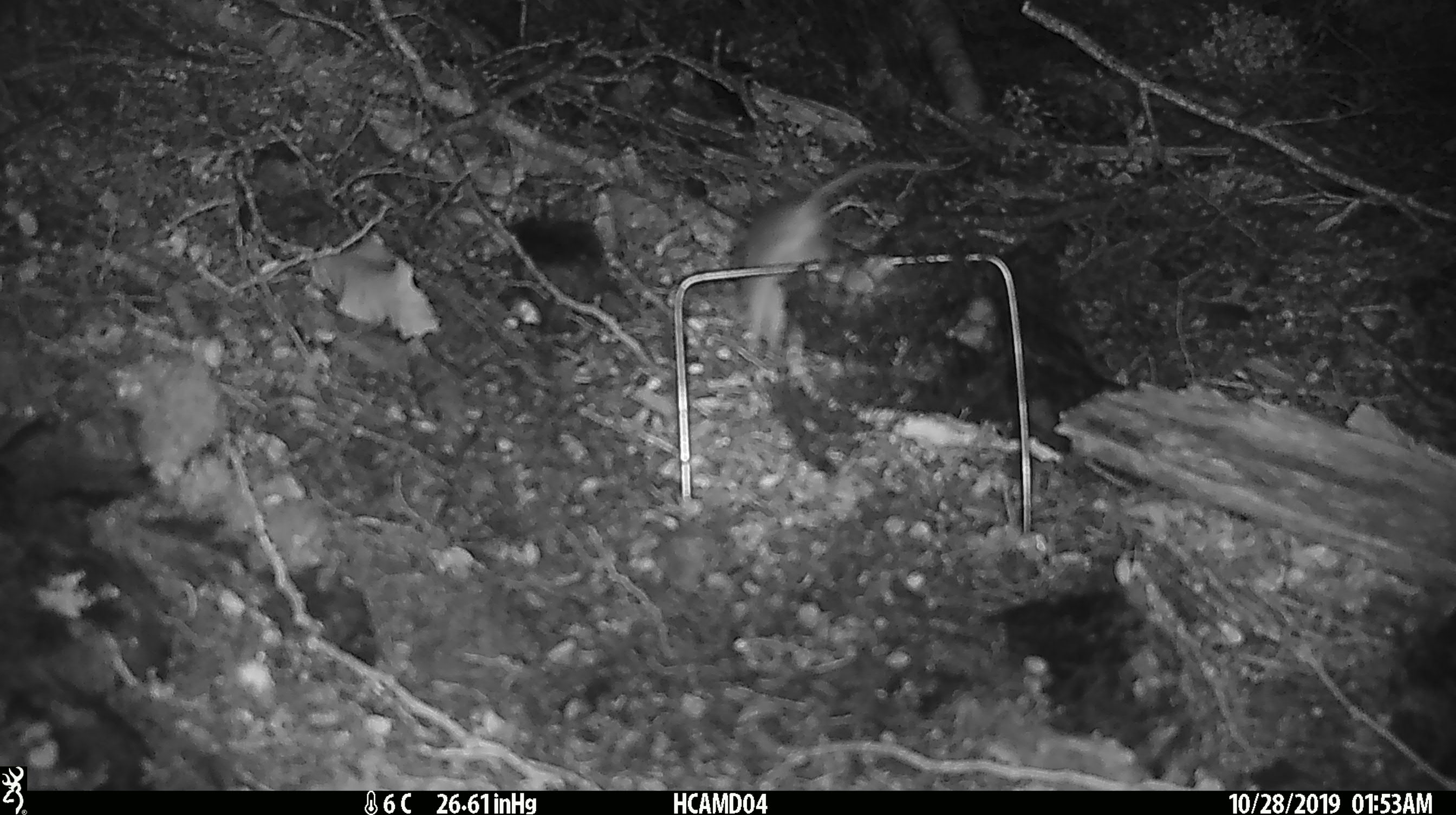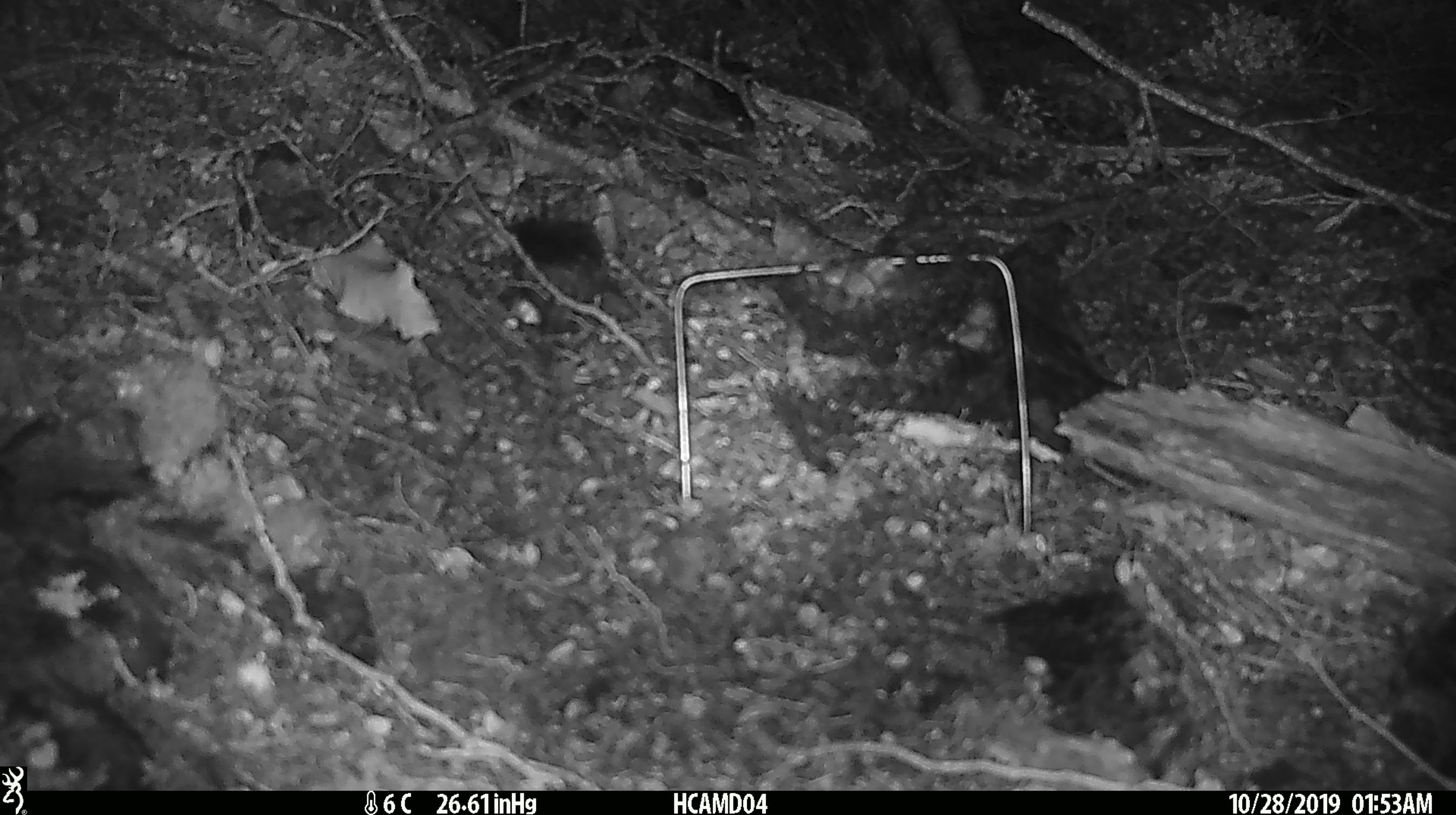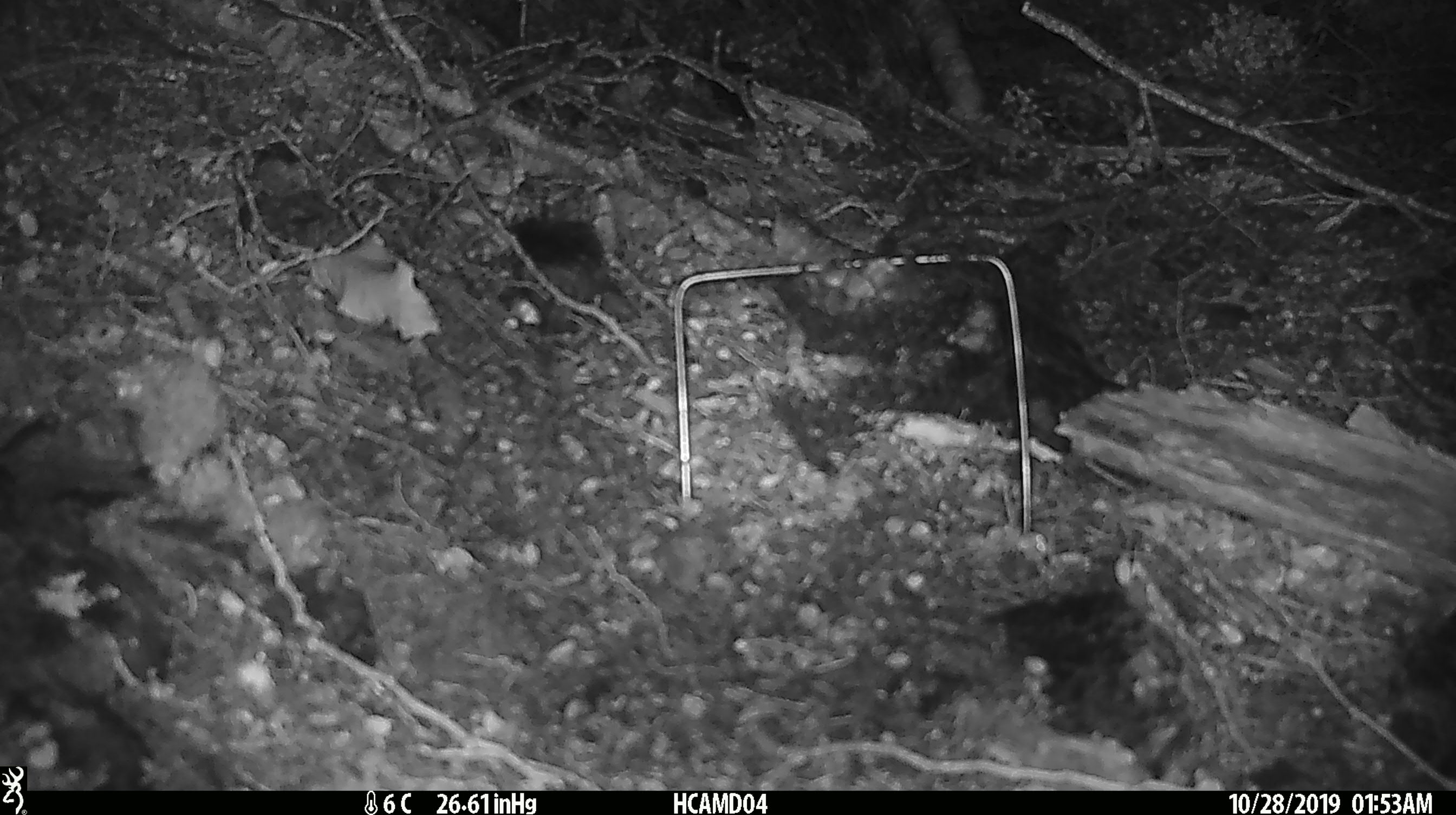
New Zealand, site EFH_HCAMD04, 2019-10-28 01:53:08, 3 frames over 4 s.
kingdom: Animalia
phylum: Chordata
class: Mammalia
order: Rodentia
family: Muridae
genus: Mus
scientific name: Mus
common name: mouse